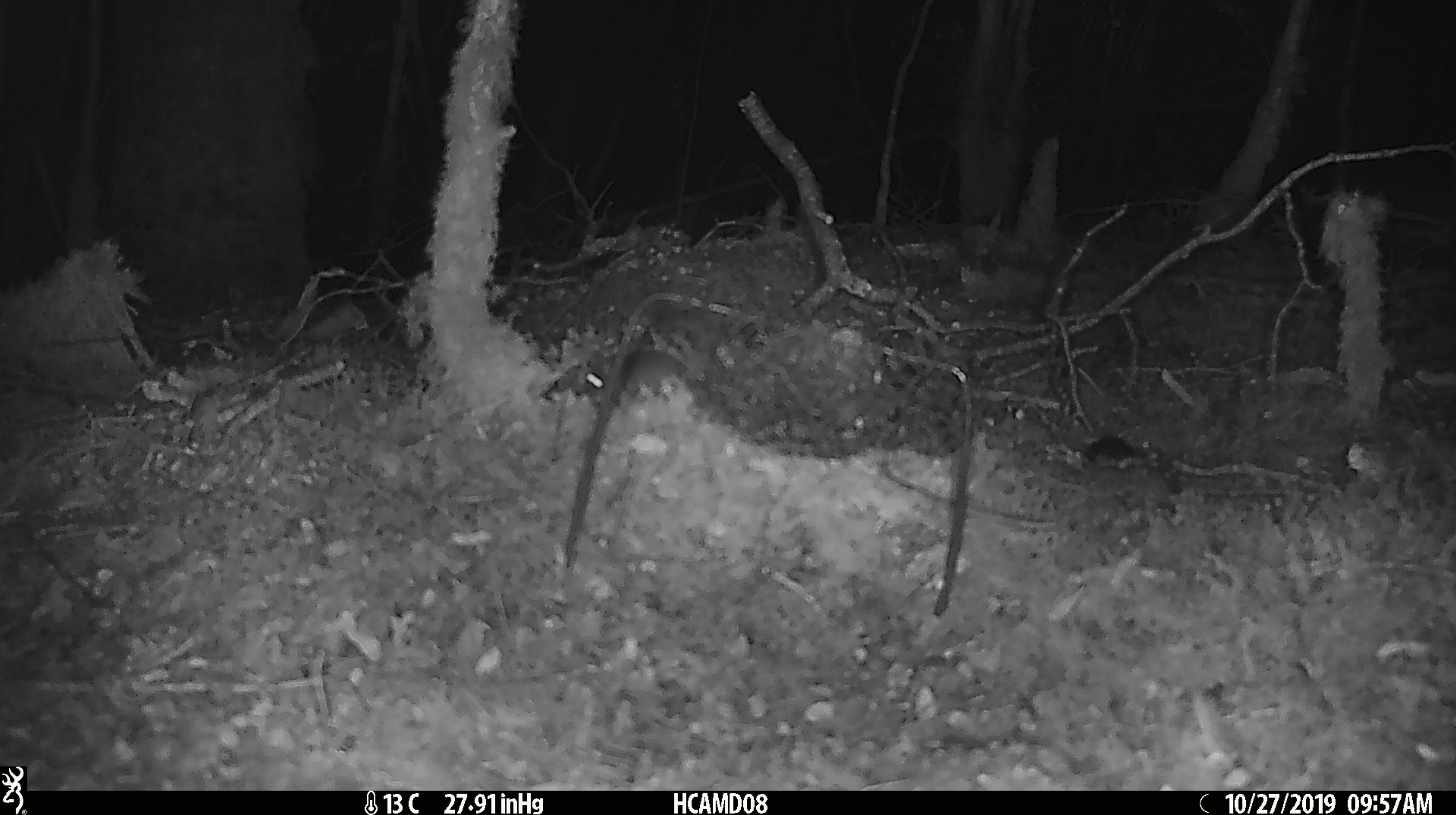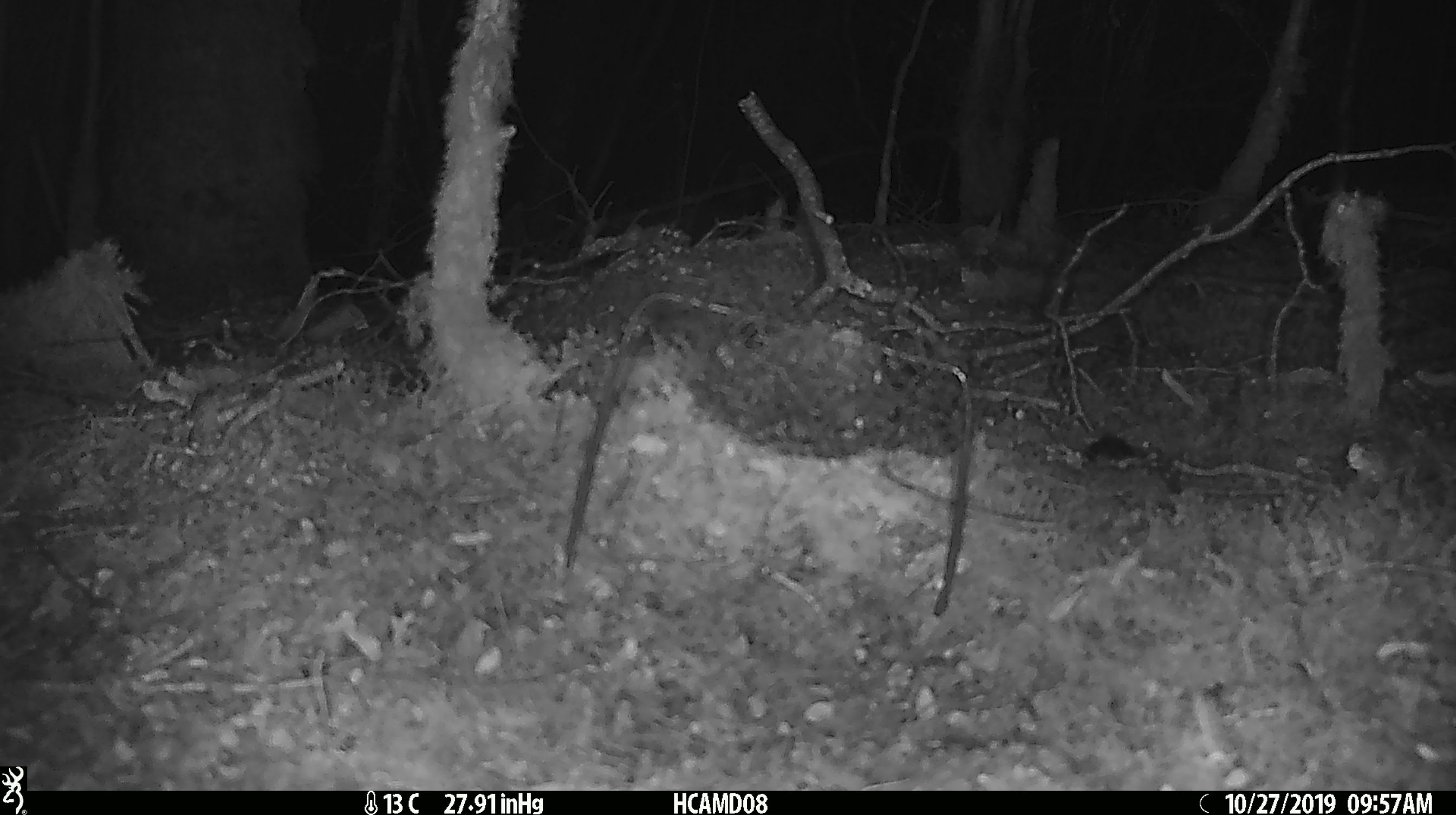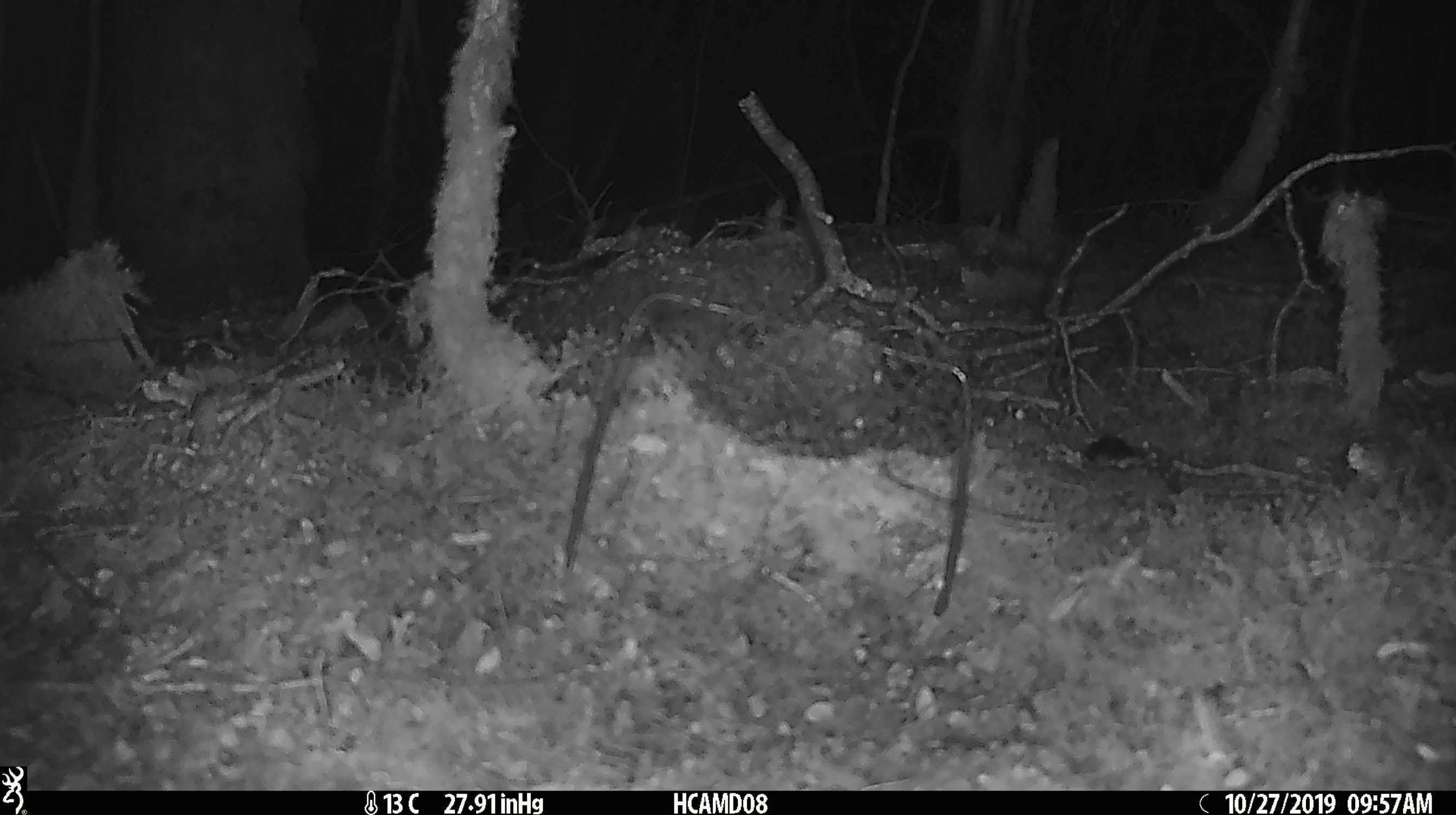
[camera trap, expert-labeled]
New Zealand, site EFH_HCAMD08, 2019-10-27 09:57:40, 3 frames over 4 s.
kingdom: Animalia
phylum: Chordata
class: Mammalia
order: Rodentia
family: Muridae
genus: Mus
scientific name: Mus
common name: mouse